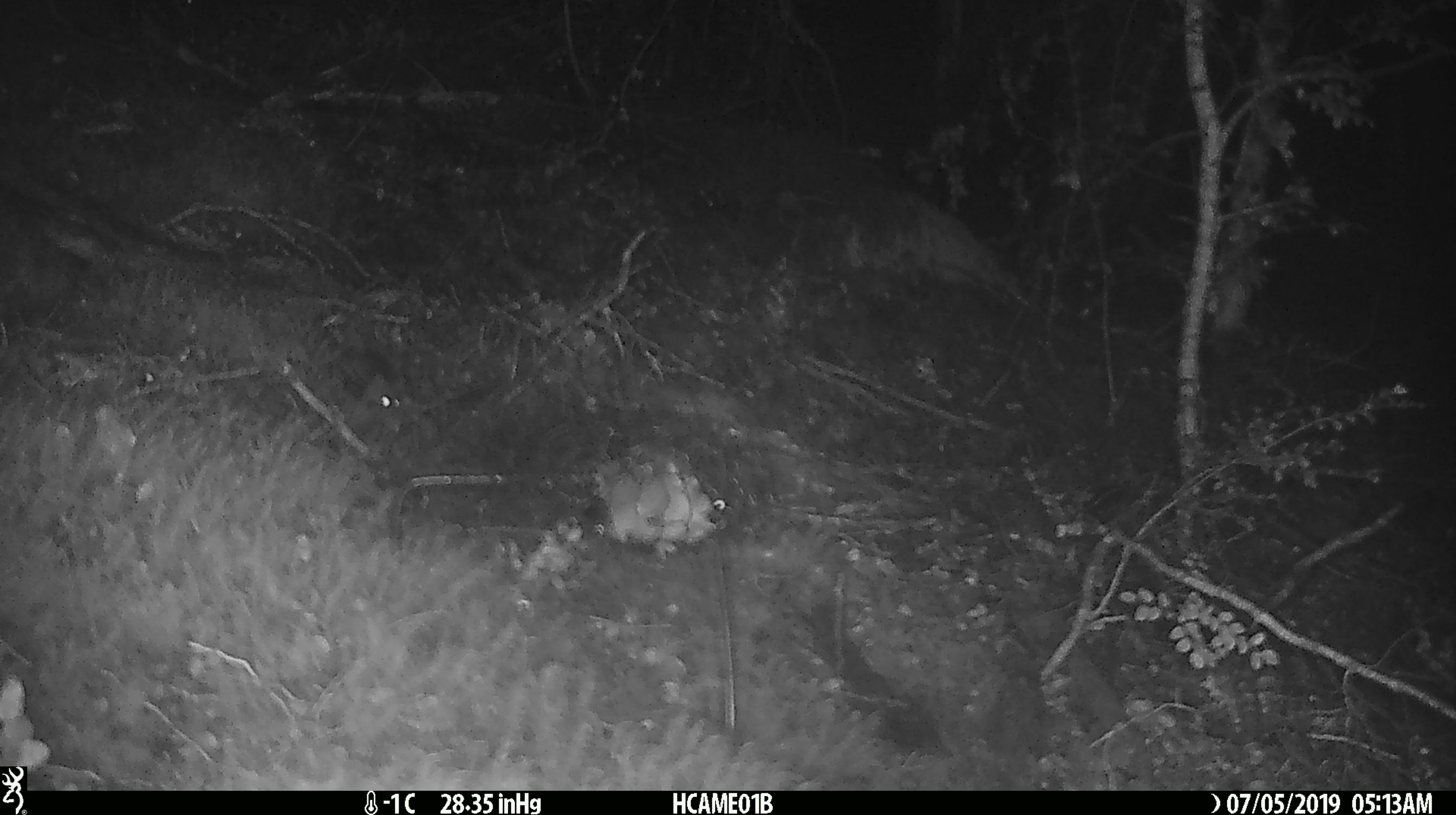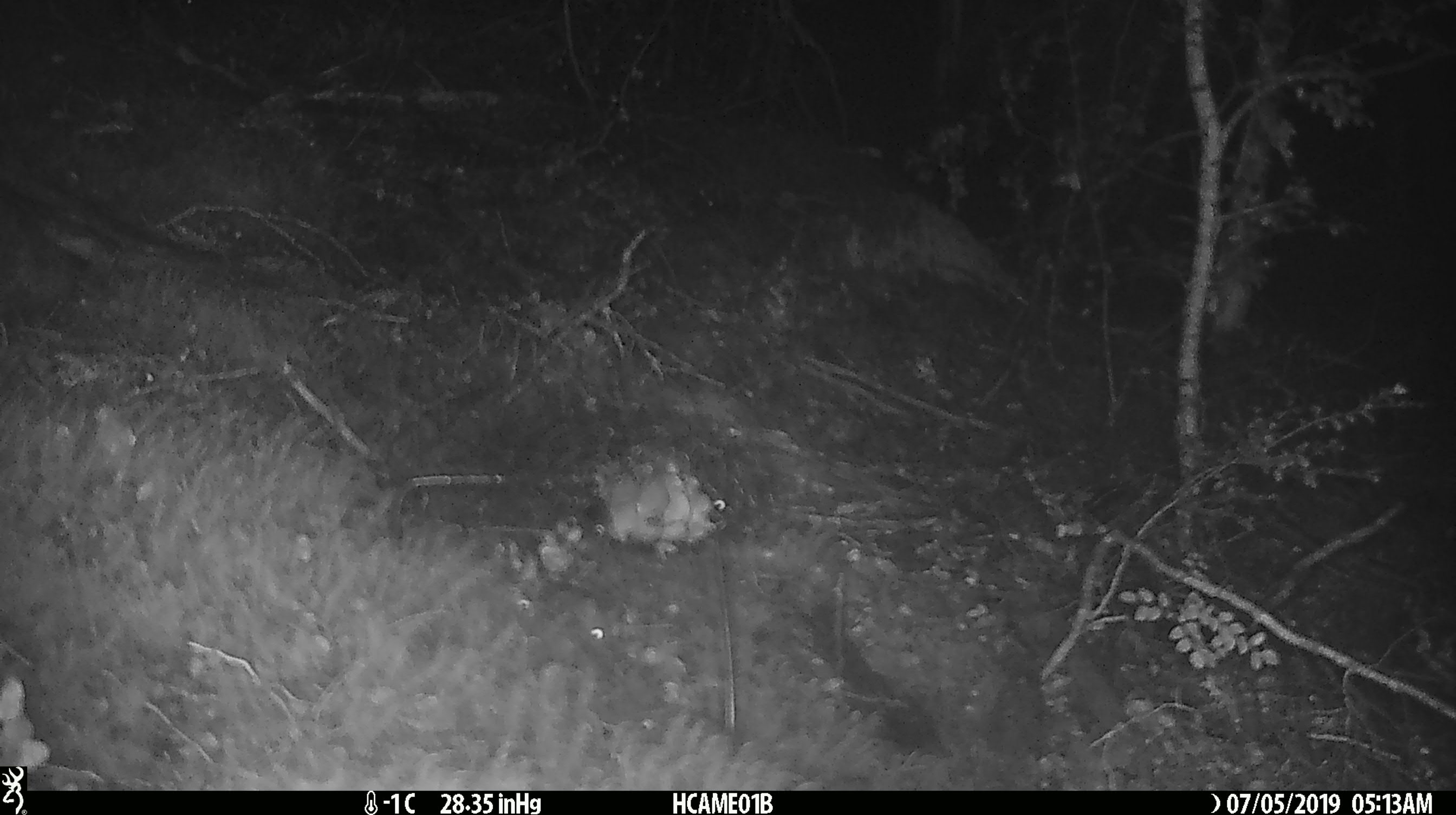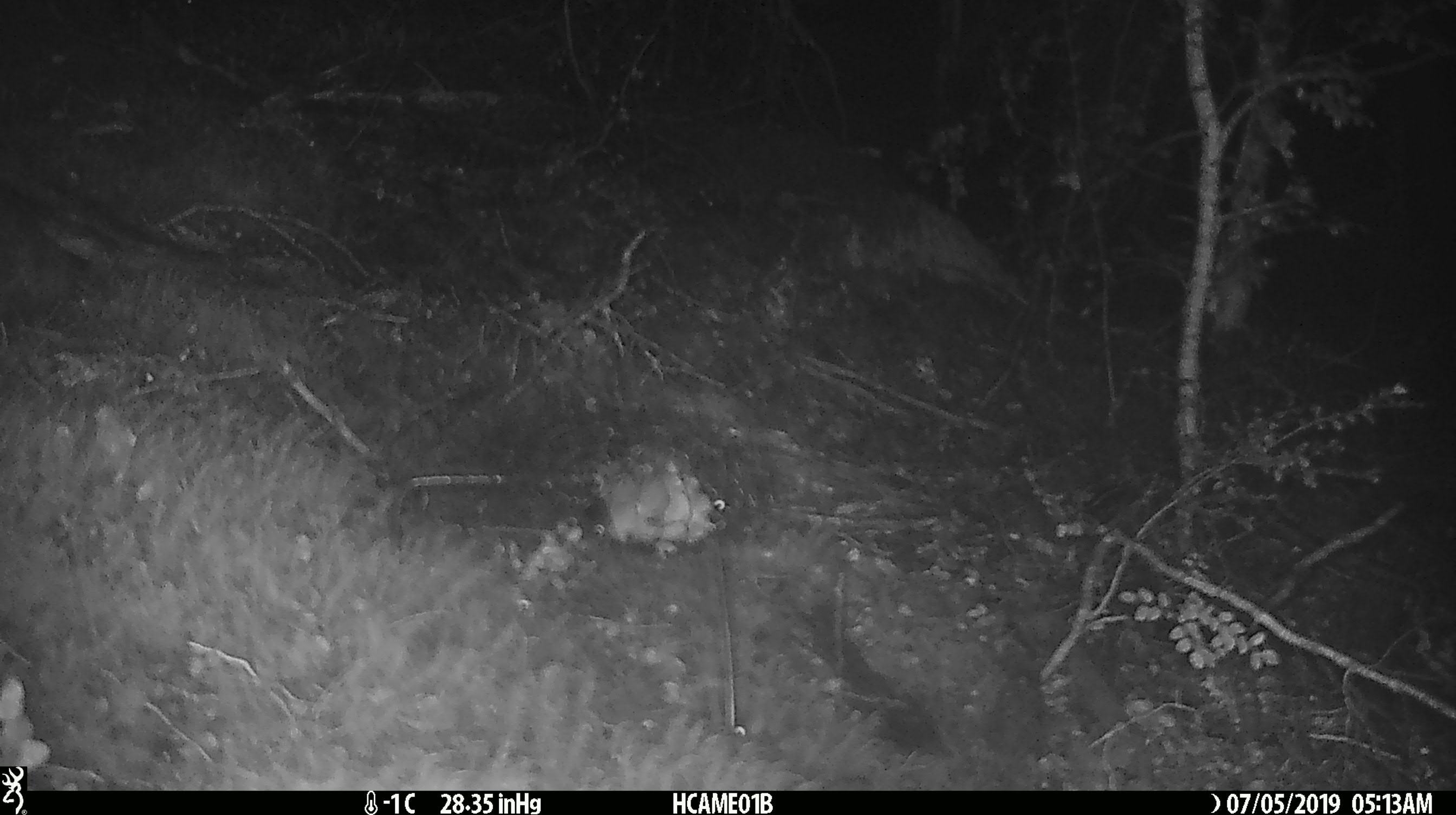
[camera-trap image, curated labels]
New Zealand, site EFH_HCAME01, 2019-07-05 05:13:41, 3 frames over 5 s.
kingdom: Animalia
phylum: Chordata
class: Mammalia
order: Rodentia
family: Muridae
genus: Mus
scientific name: Mus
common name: mouse